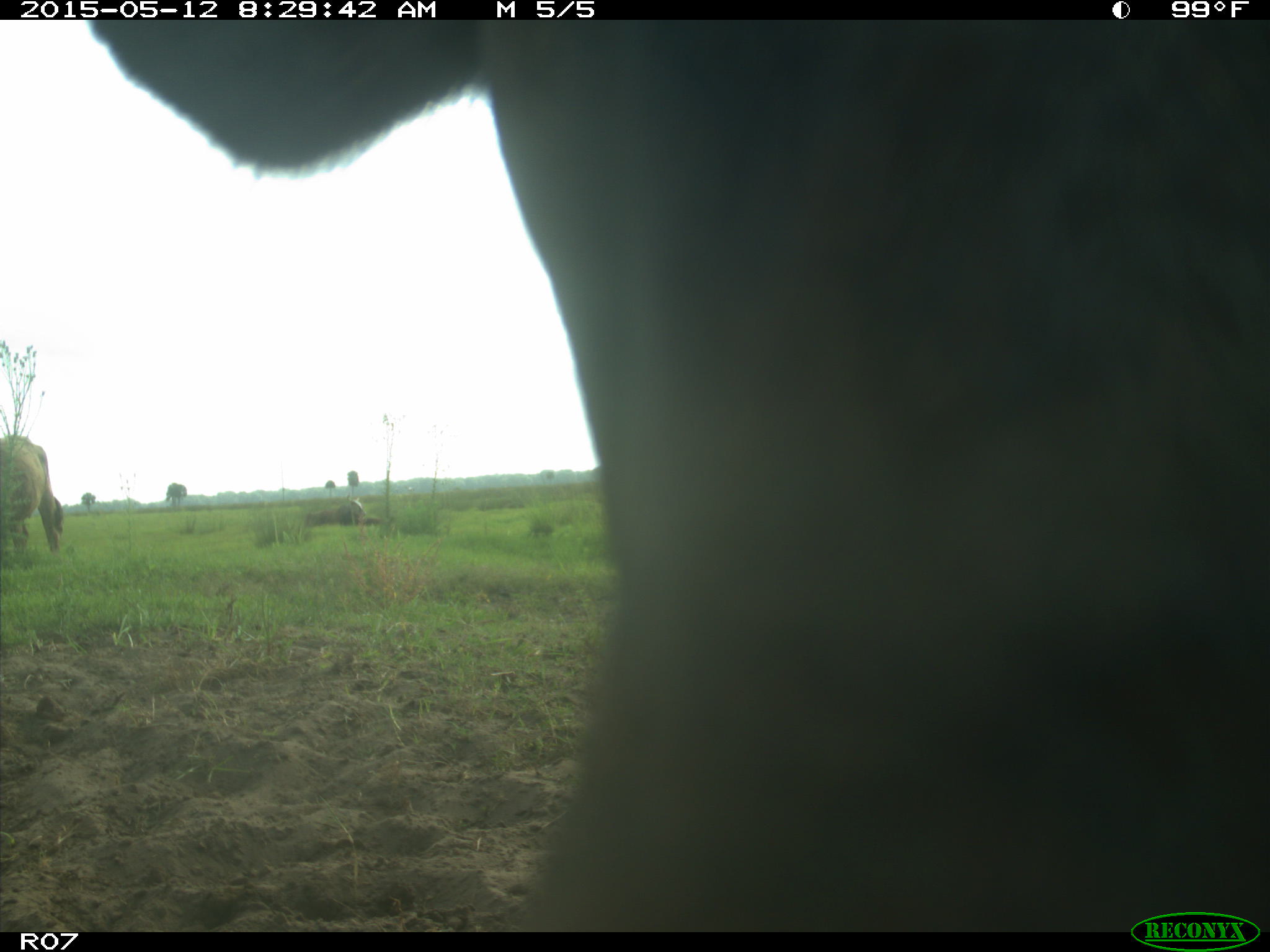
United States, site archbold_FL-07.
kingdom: Animalia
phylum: Chordata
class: Mammalia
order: Artiodactyla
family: Bovidae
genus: Bos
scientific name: Bos taurus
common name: domestic cow